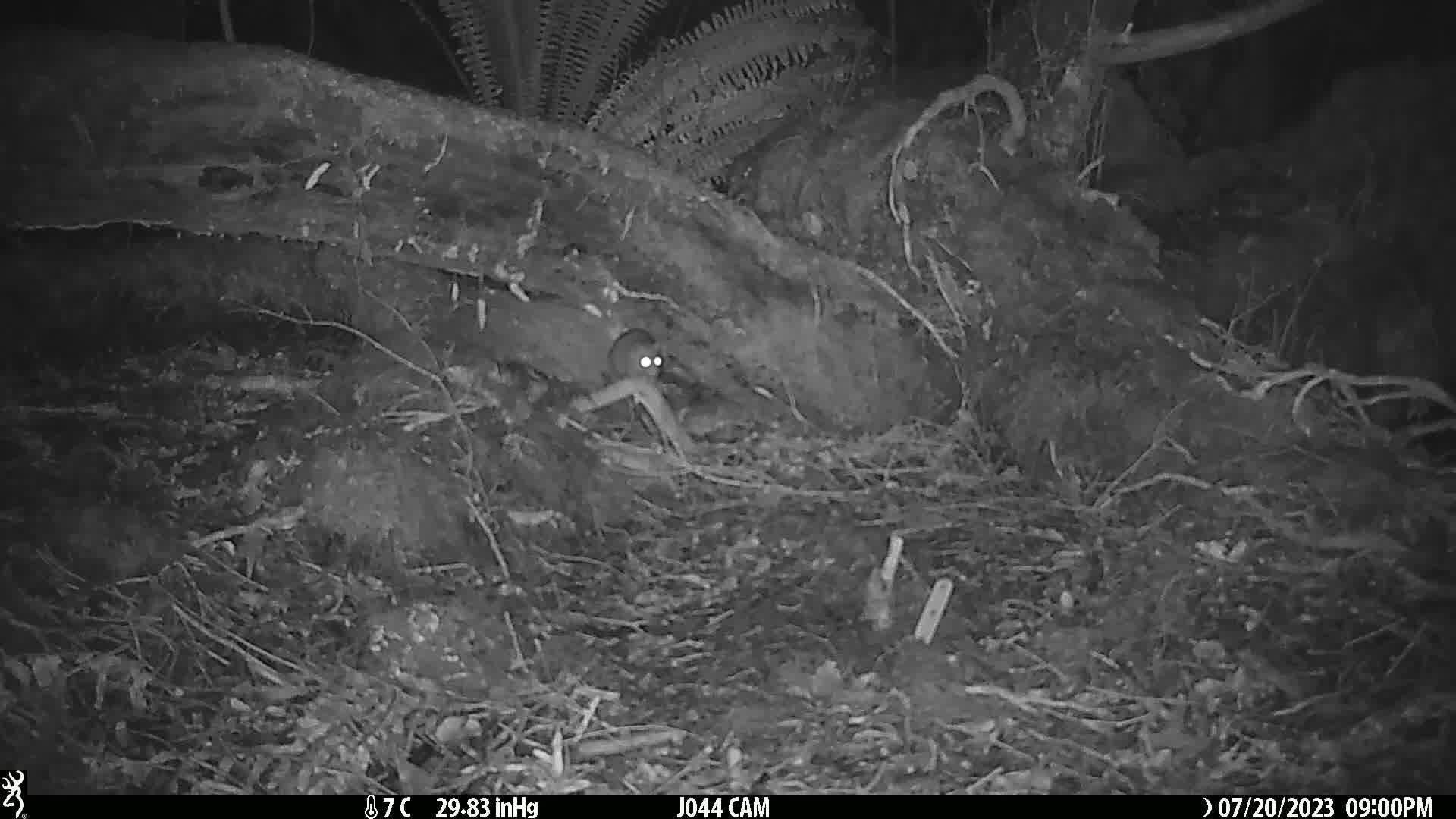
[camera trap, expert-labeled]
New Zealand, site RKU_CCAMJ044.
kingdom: Animalia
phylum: Chordata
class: Mammalia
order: Rodentia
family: Muridae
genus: Rattus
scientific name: Rattus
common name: rat